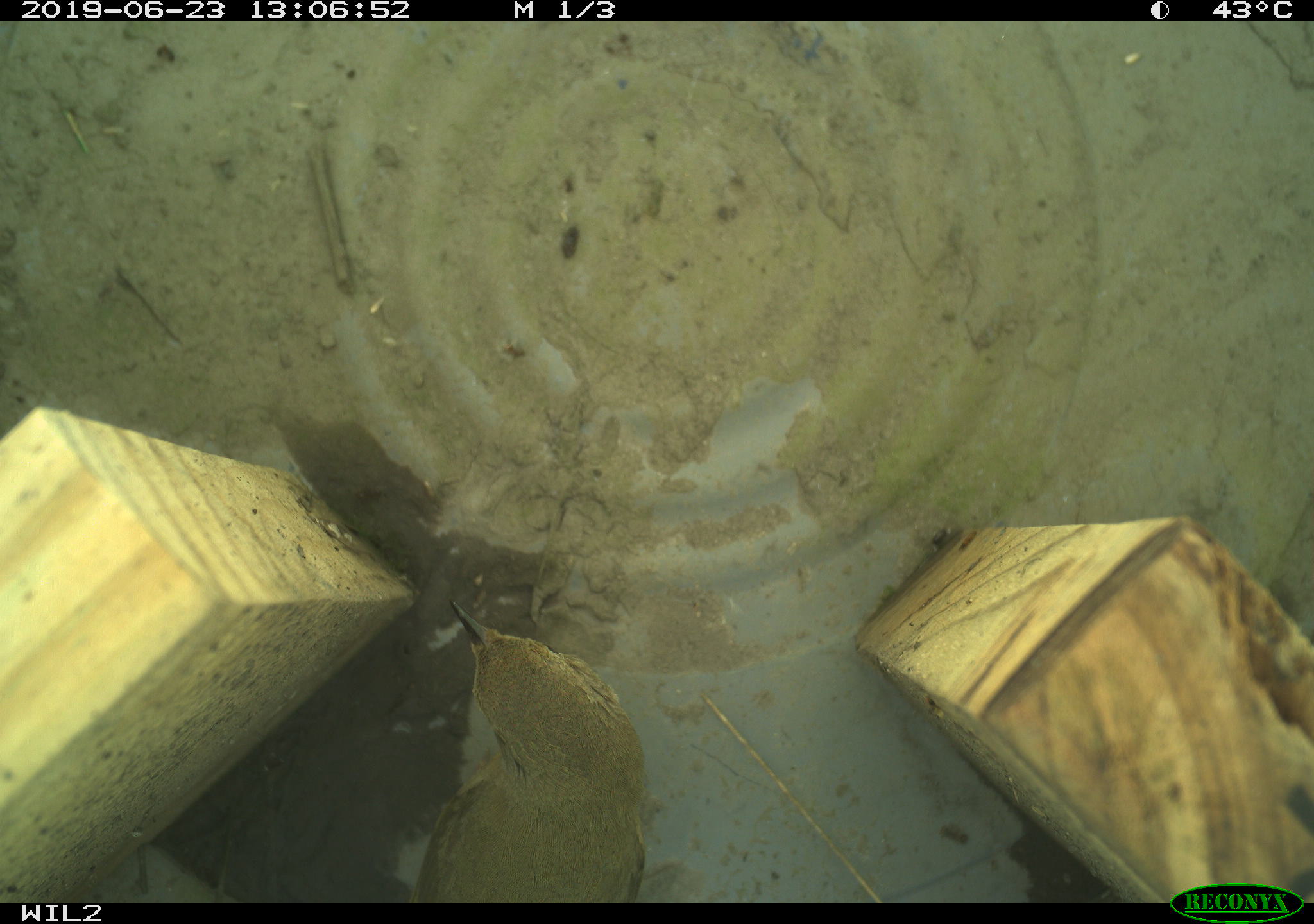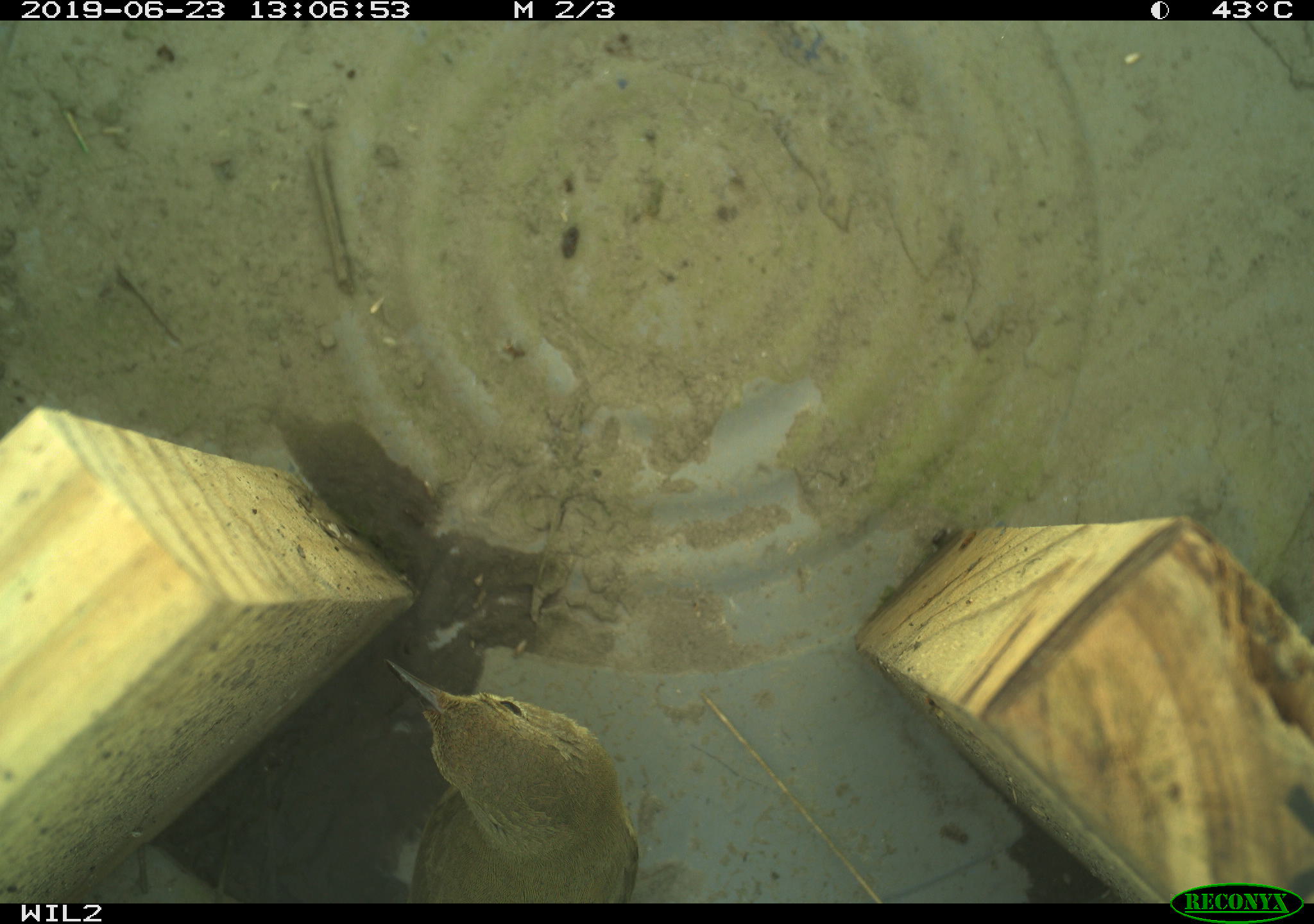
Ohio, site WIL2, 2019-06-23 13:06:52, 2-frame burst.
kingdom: Animalia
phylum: Chordata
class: Aves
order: Passeriformes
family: Parulidae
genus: Geothlypis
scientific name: Geothlypis trichas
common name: common yellowthroat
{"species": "common yellowthroat (Geothlypis trichas)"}